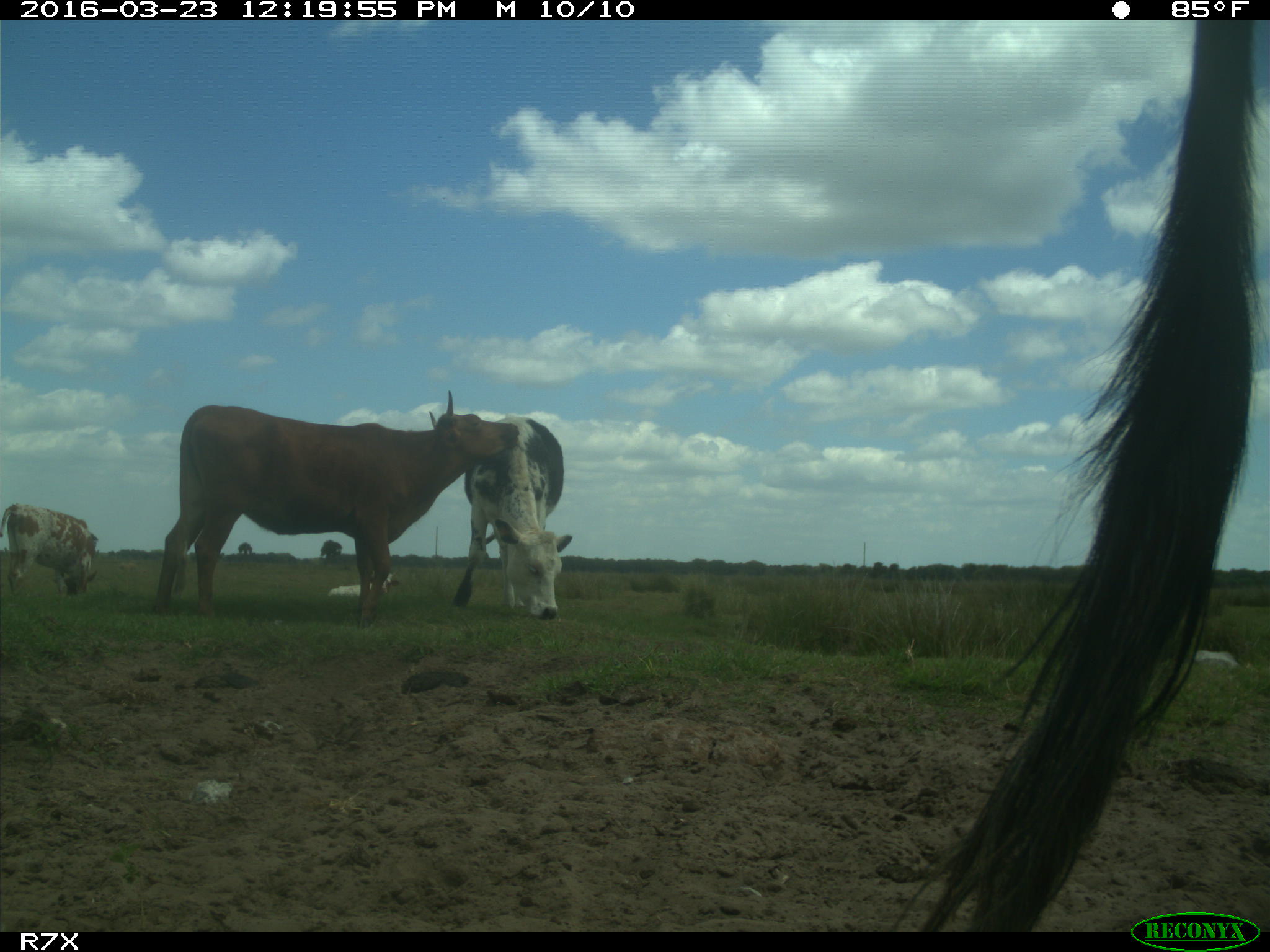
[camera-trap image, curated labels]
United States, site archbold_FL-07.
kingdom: Animalia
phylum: Chordata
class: Mammalia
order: Artiodactyla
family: Bovidae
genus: Bos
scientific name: Bos taurus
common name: domestic cow